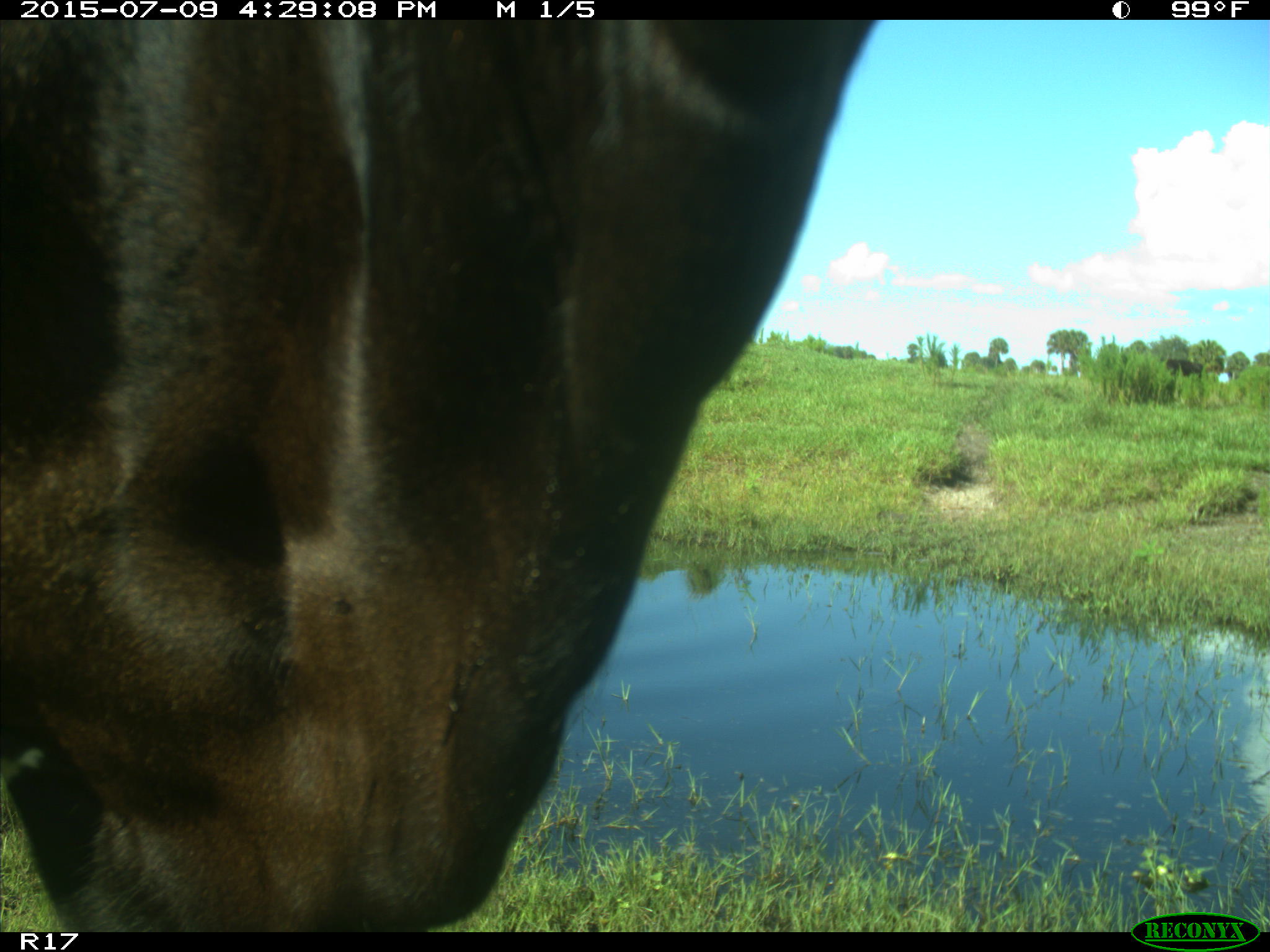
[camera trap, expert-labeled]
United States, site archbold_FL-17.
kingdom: Animalia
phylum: Chordata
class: Mammalia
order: Artiodactyla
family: Bovidae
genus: Bos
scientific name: Bos taurus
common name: domestic cow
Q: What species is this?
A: Bos taurus (domestic cow).